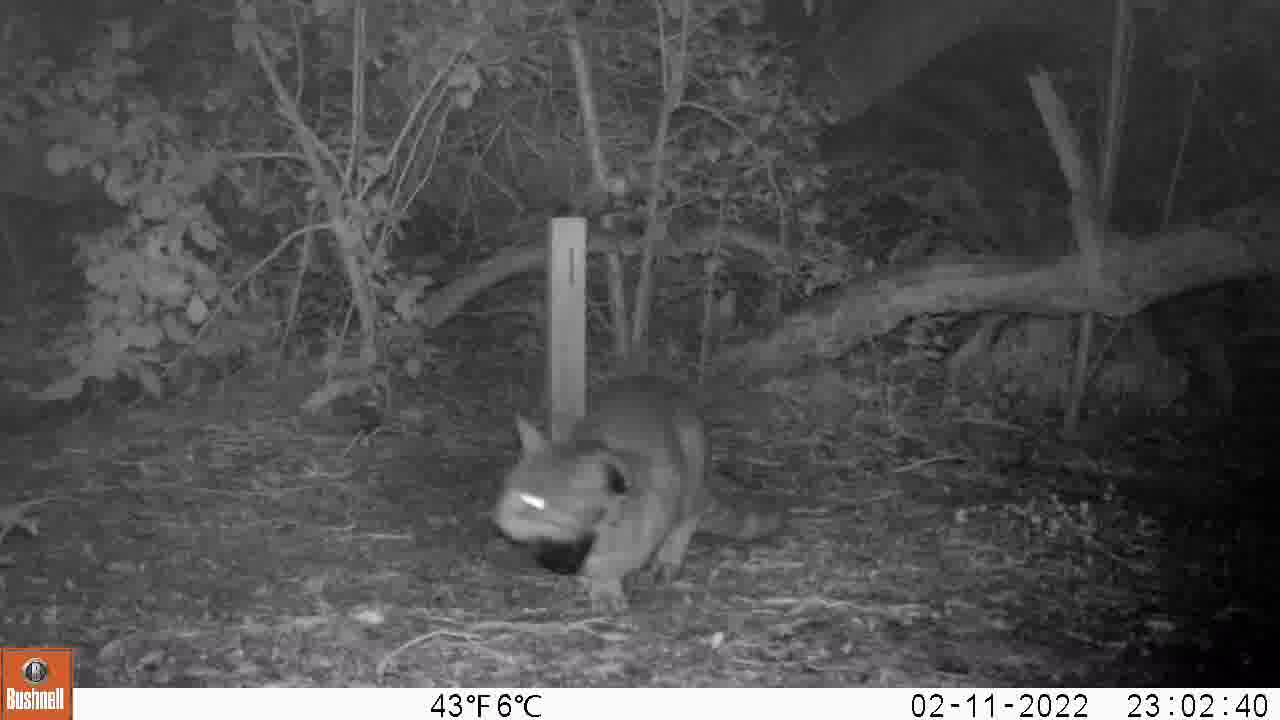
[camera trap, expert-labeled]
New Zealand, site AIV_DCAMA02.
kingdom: Animalia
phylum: Chordata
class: Mammalia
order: Carnivora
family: Felidae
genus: Felis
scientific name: Felis catus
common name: domestic cat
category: cat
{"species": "cat (domestic cat) (Felis catus)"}